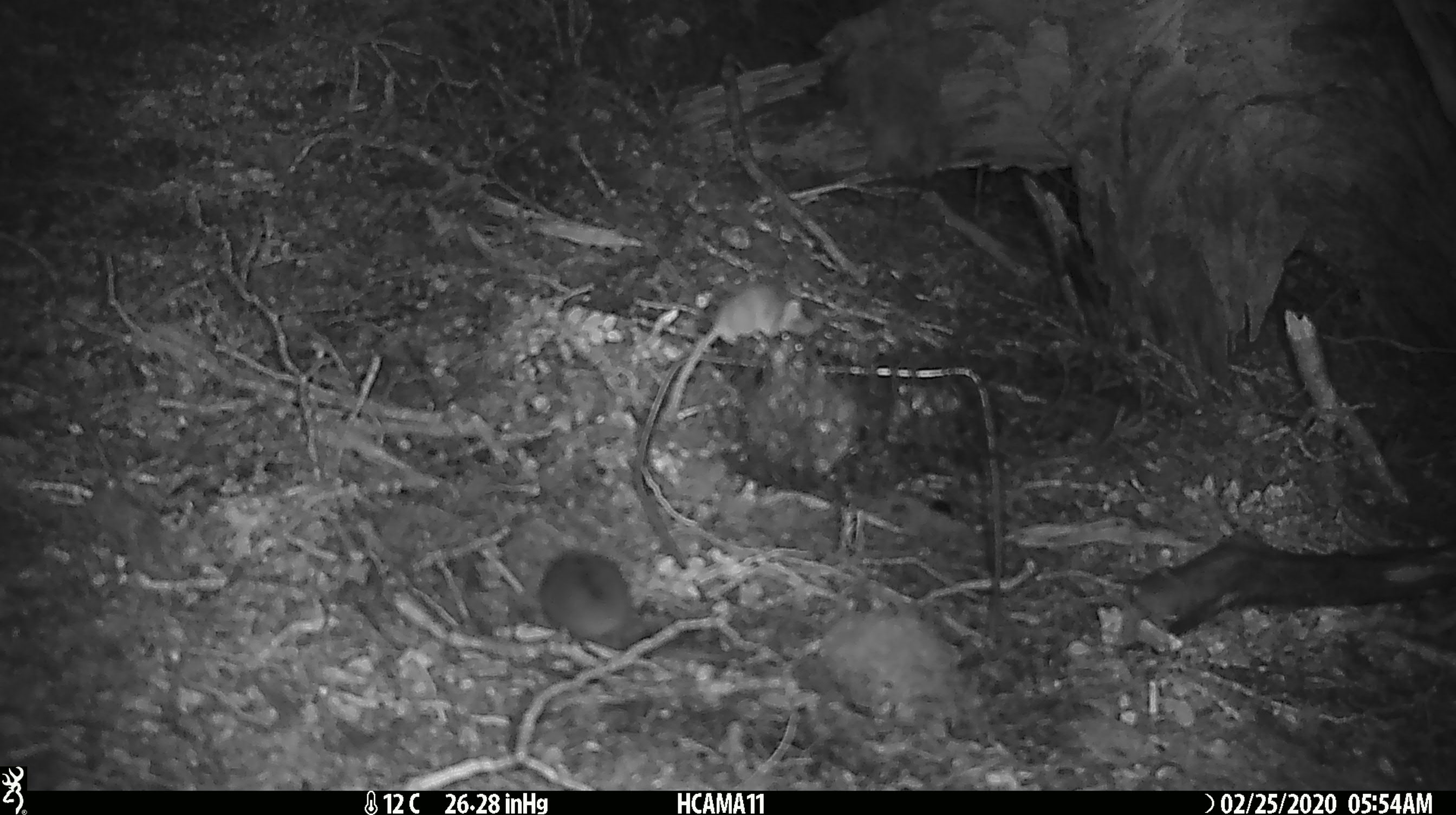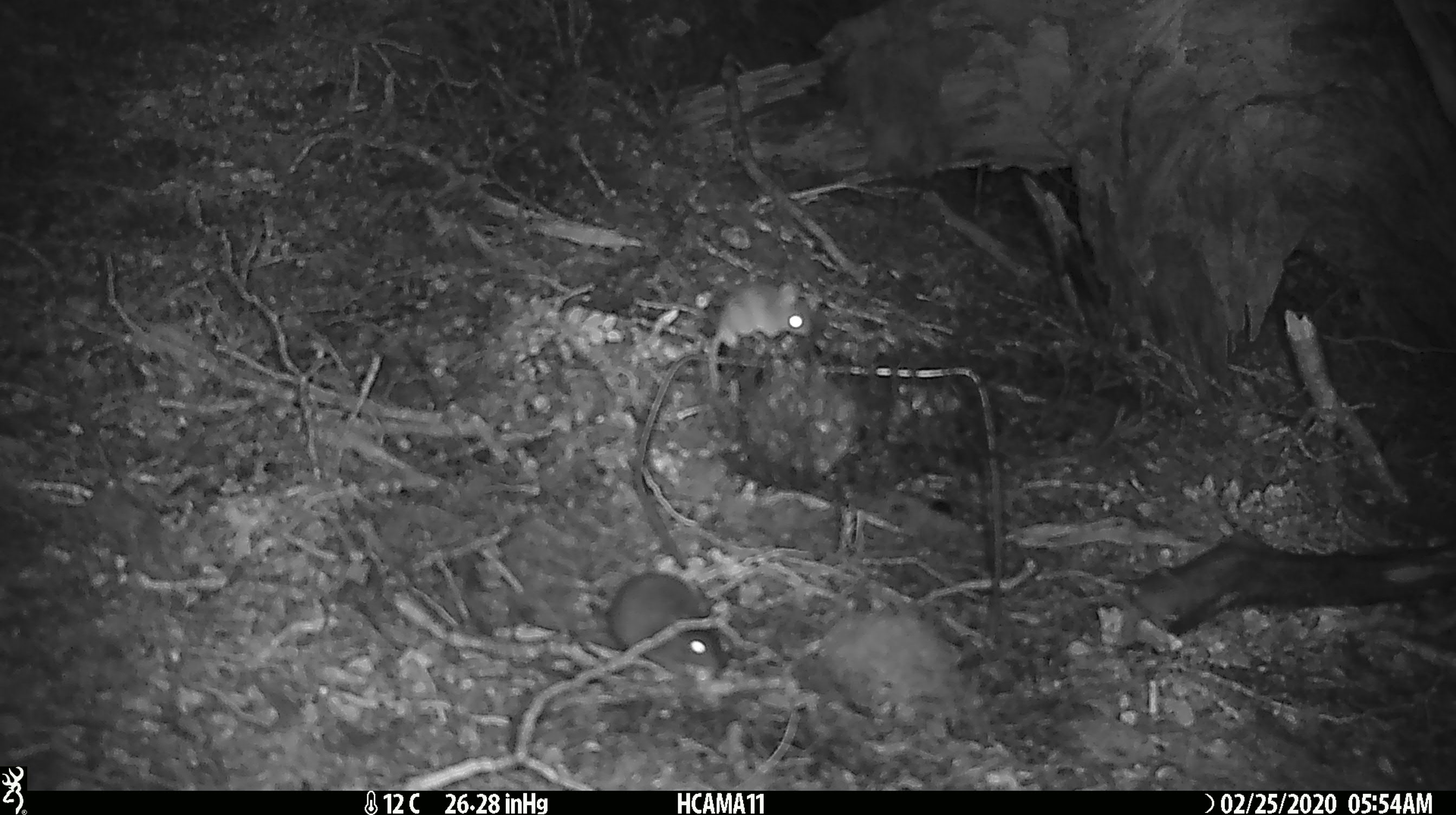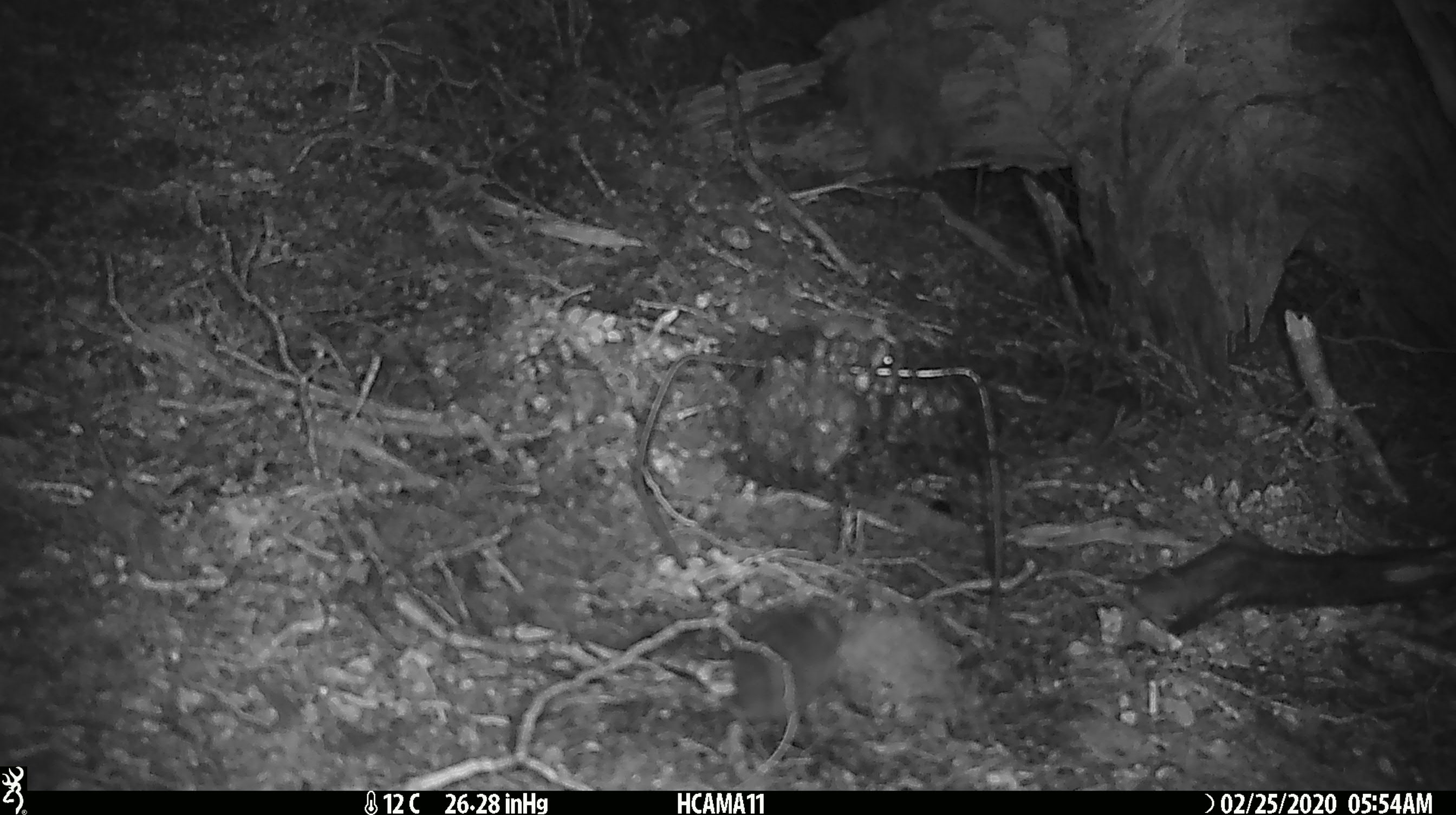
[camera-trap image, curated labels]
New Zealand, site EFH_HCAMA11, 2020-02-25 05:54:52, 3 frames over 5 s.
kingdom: Animalia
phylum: Chordata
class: Mammalia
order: Rodentia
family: Muridae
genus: Mus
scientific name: Mus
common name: mouse